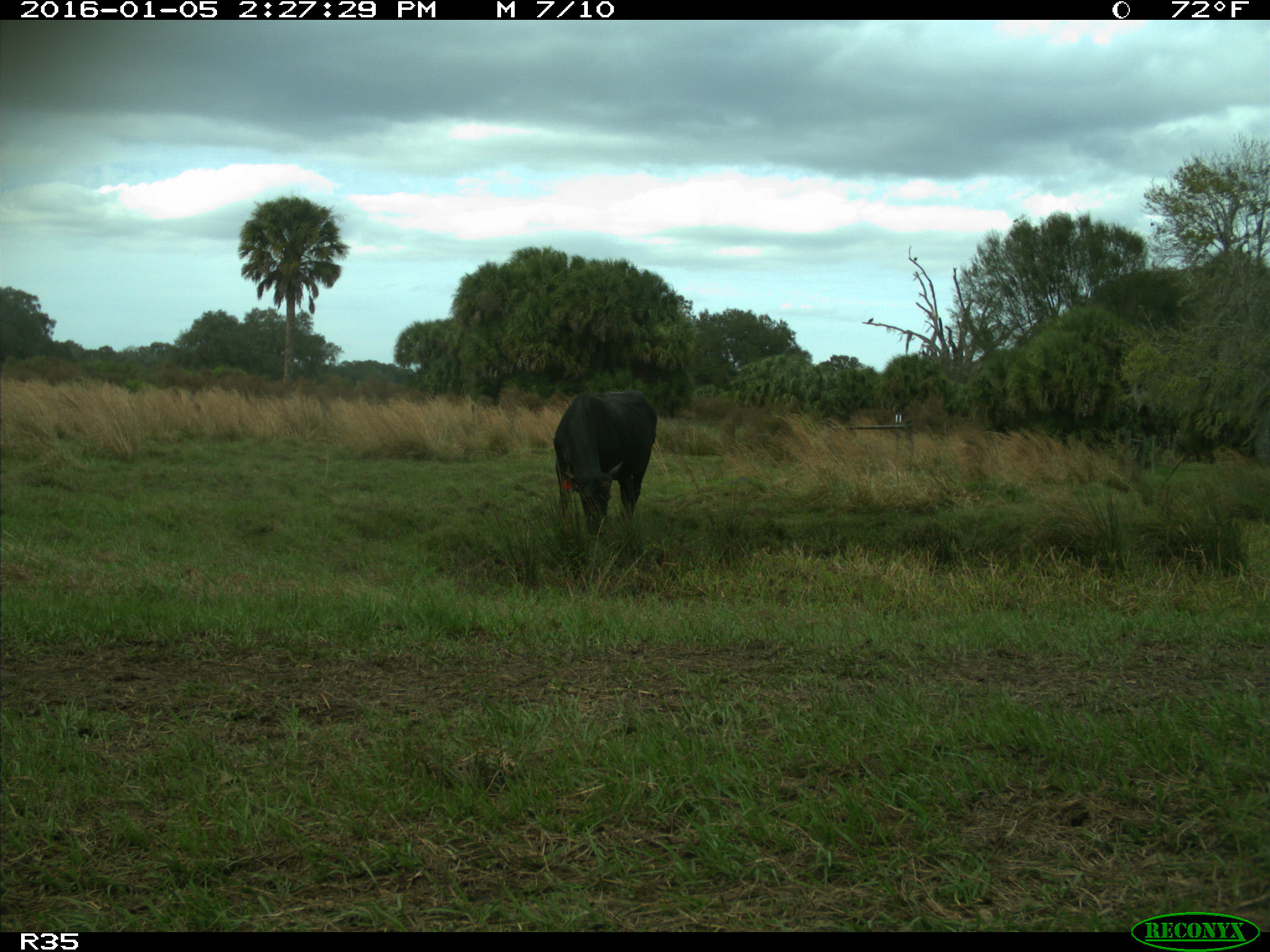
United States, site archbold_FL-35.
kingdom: Animalia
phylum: Chordata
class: Mammalia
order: Artiodactyla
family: Bovidae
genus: Bos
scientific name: Bos taurus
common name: domestic cow